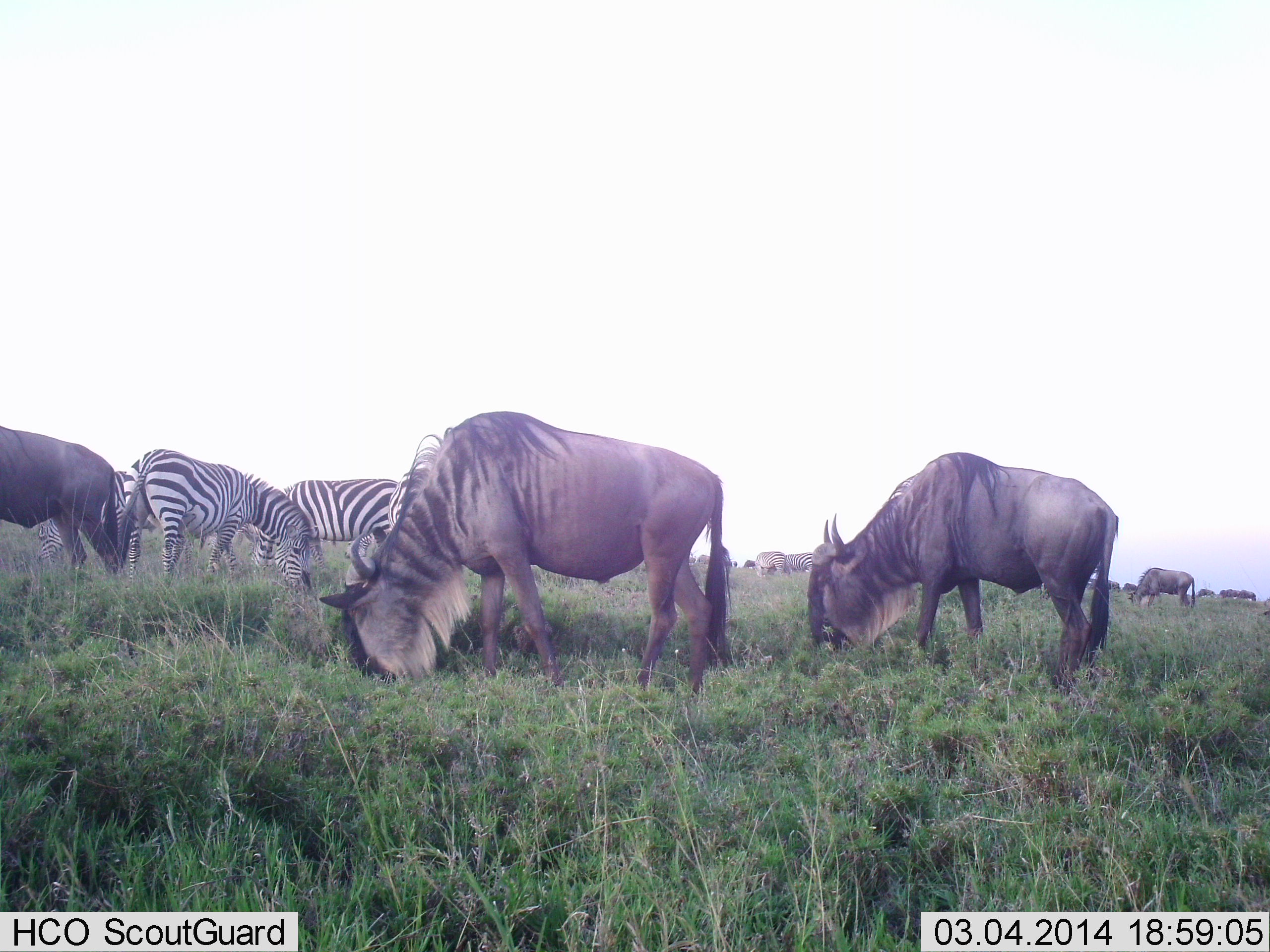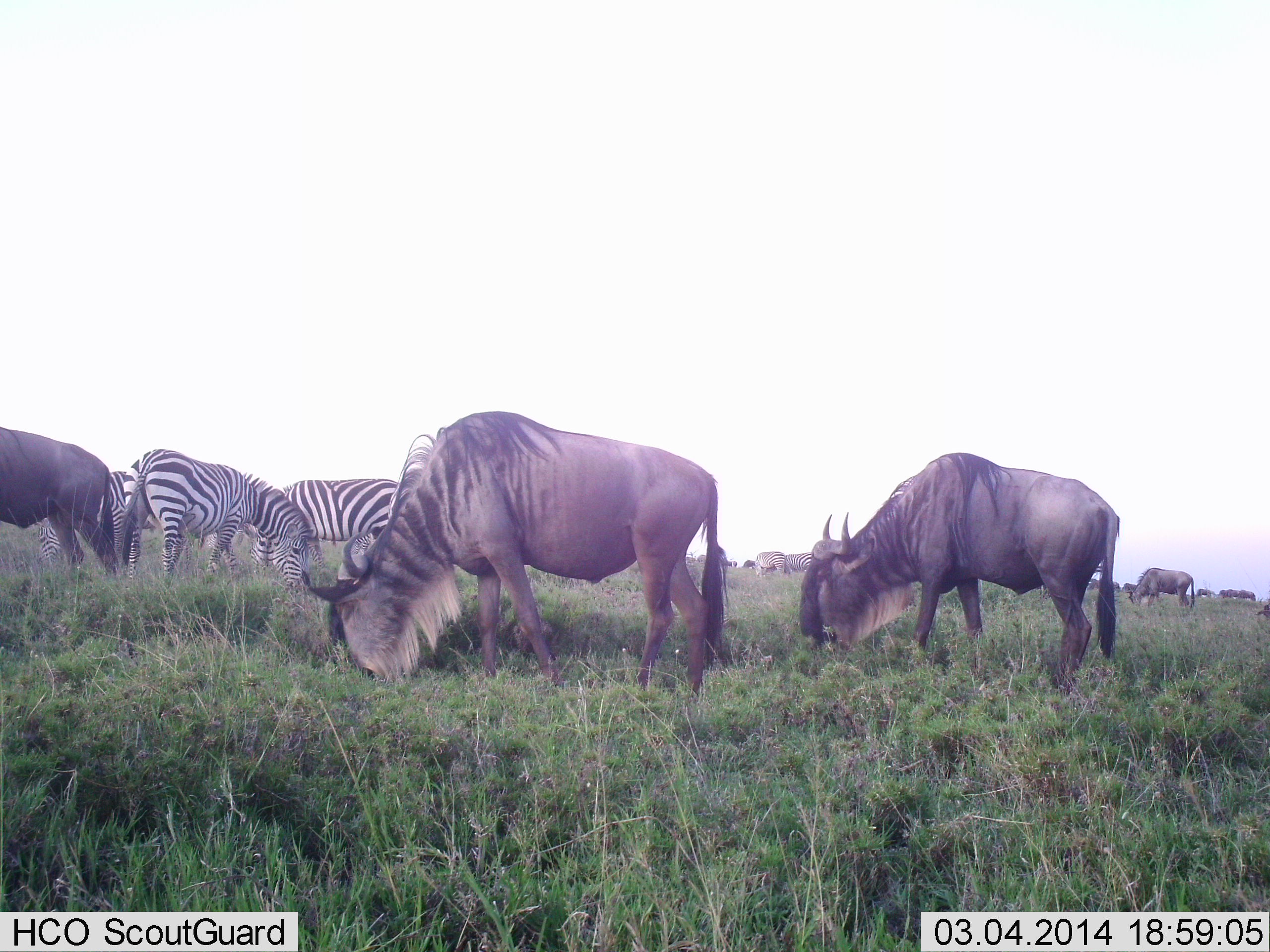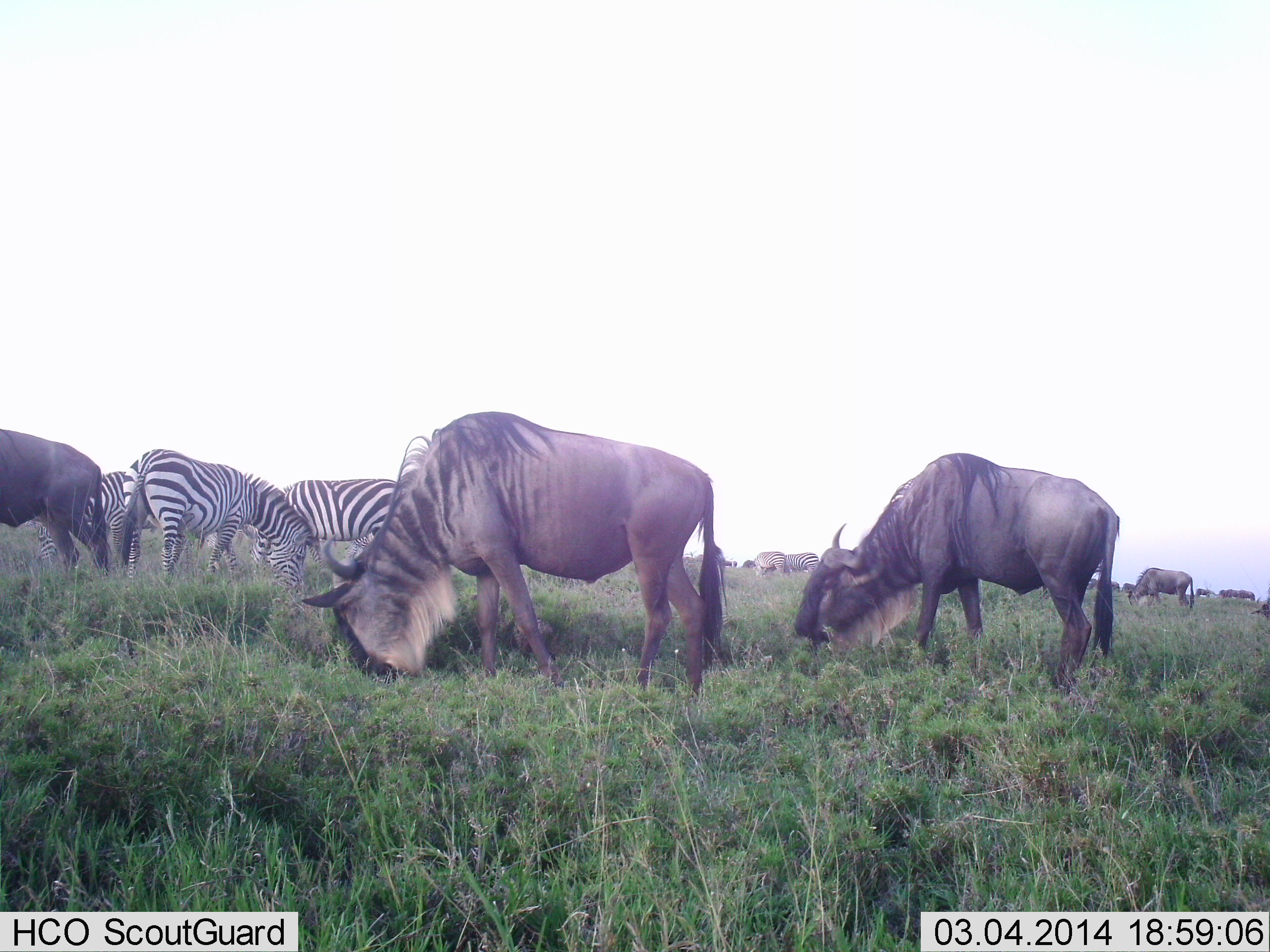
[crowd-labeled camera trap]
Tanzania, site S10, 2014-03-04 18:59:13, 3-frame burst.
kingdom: Animalia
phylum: Chordata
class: Mammalia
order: Artiodactyla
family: Bovidae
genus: Connochaetes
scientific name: Connochaetes taurinus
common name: blue wildebeest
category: wildebeest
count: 7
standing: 36%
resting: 0%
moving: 9%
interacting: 0%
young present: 0%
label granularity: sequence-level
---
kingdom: Animalia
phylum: Chordata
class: Mammalia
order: Perissodactyla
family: Equidae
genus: Equus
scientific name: Equus quagga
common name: plains zebra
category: zebra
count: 3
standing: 20%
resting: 0%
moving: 0%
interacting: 0%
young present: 0%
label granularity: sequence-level